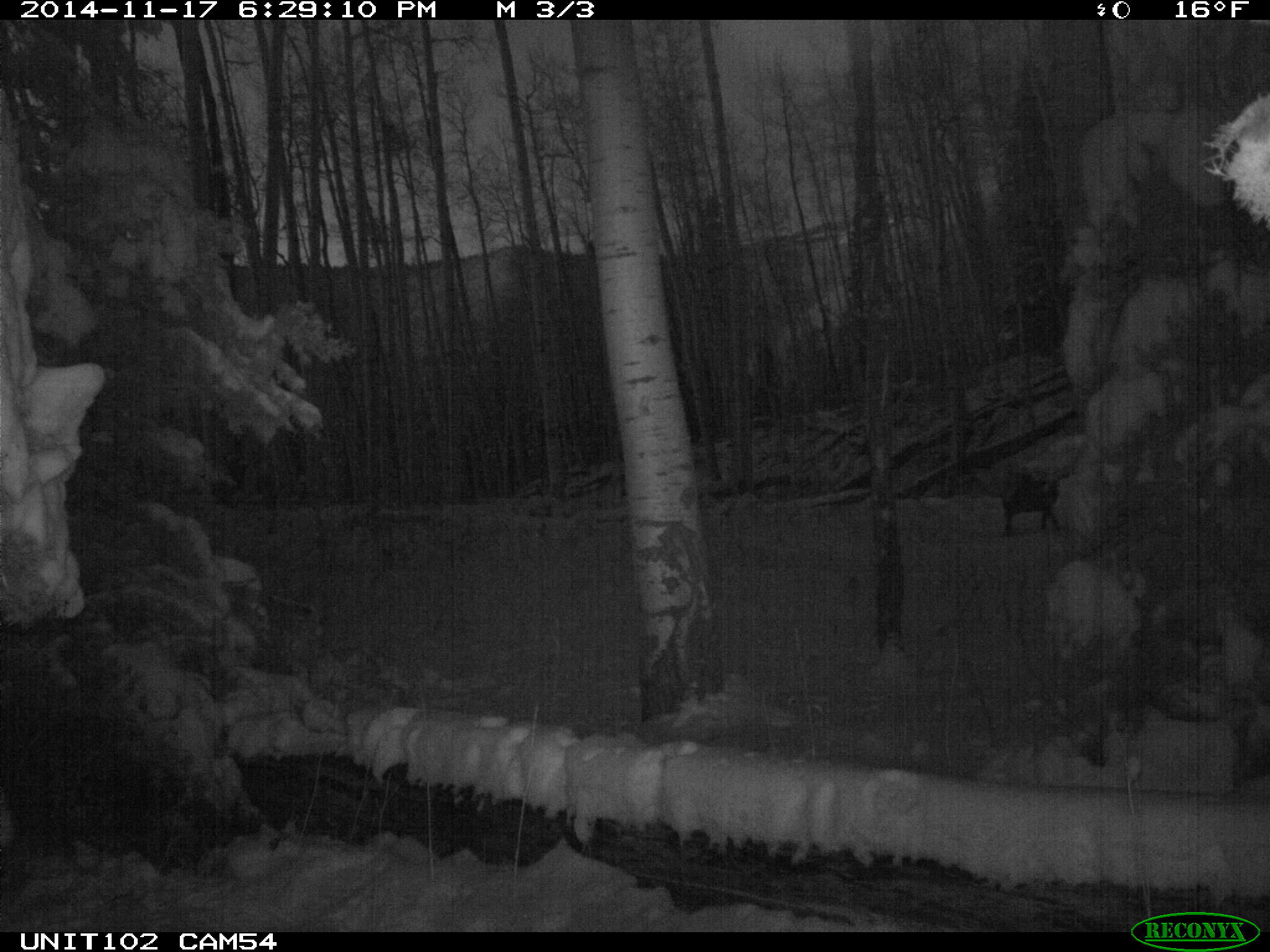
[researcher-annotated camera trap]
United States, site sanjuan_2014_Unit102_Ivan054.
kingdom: Animalia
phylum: Chordata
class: Mammalia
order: Artiodactyla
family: Cervidae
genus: Cervus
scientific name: Cervus elaphus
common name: red deer